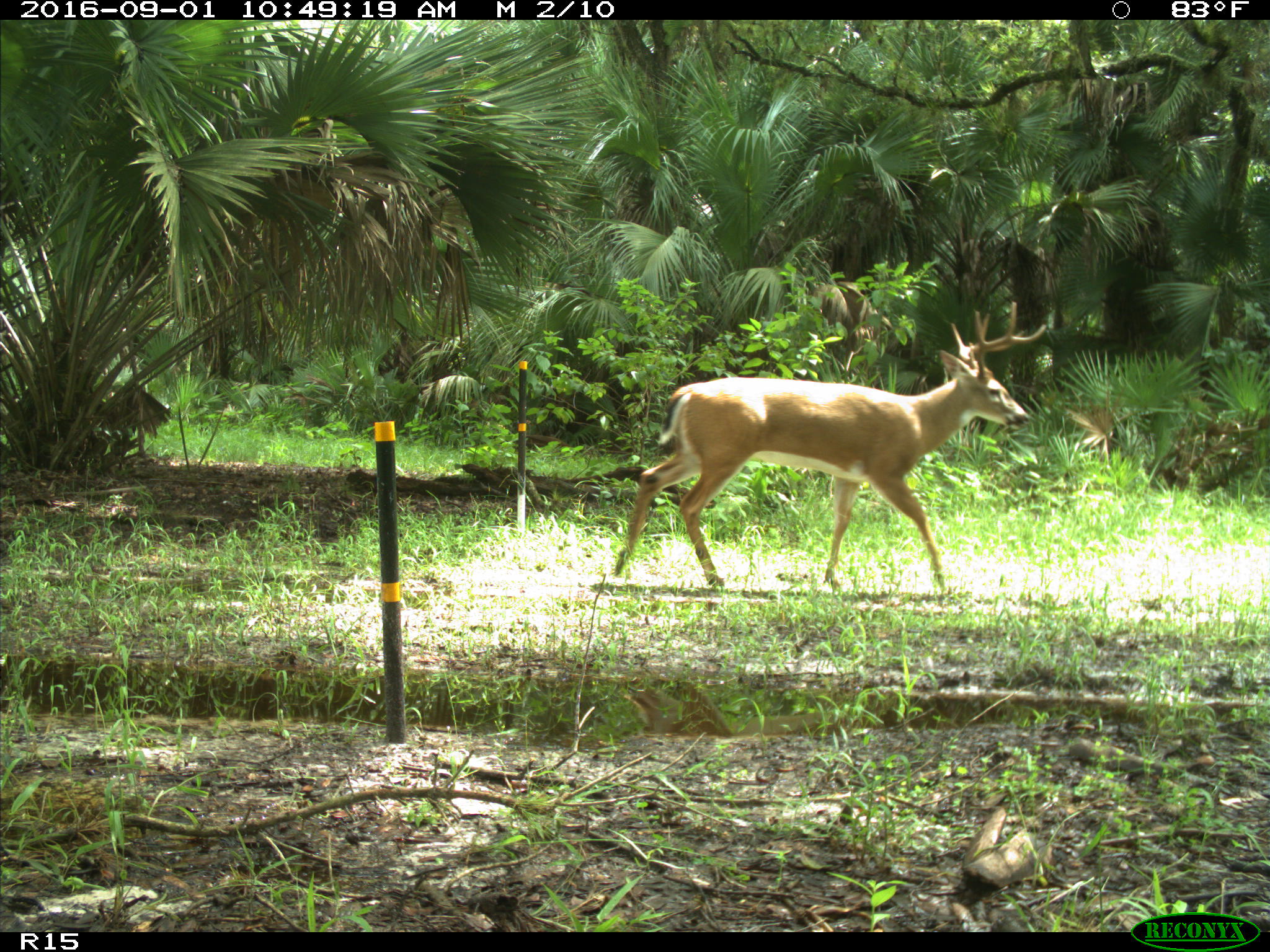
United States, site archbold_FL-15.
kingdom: Animalia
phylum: Chordata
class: Mammalia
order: Artiodactyla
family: Cervidae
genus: Odocoileus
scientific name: Odocoileus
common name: deer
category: unidentified deer